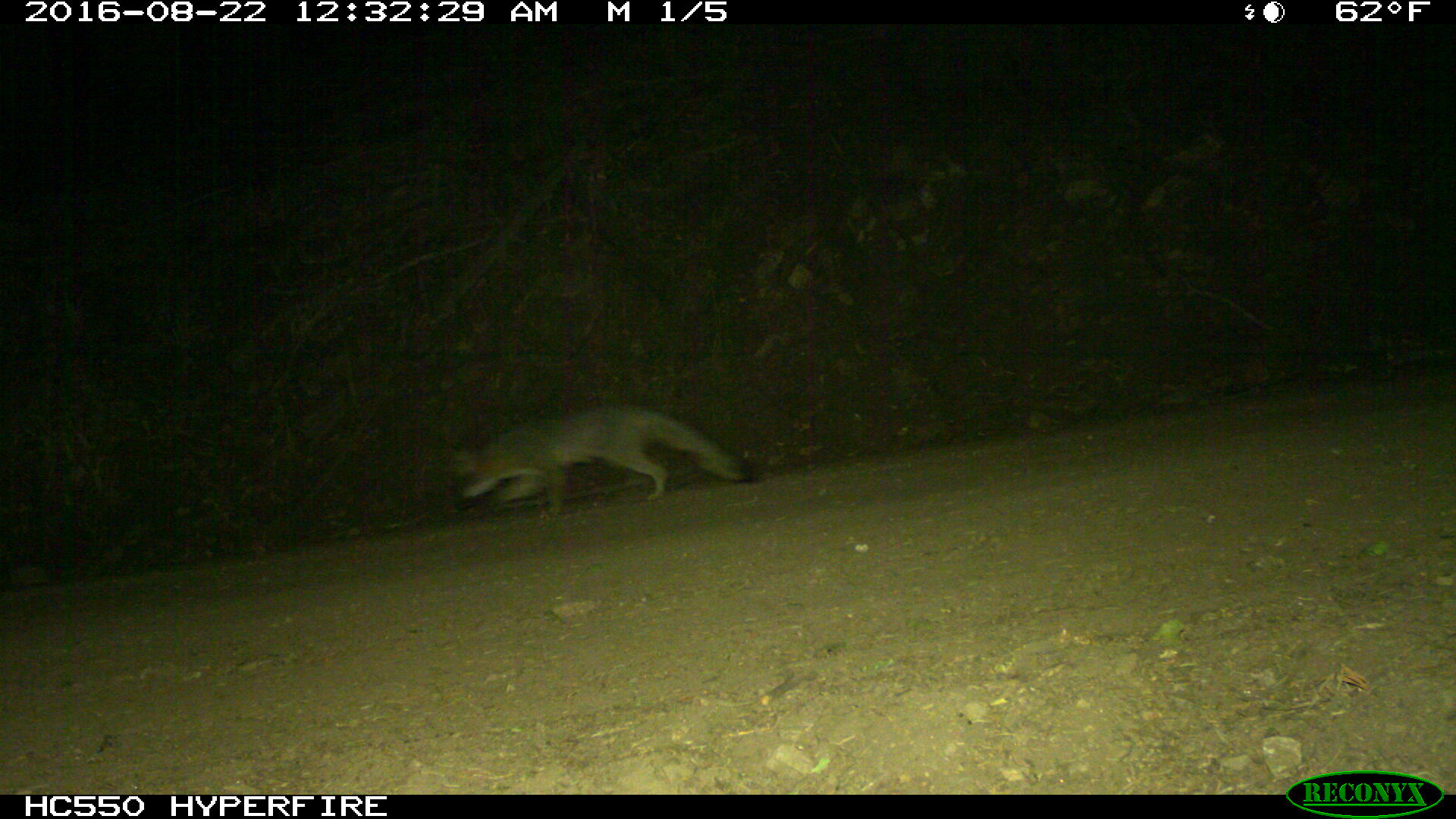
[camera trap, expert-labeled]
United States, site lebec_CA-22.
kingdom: Animalia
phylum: Chordata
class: Mammalia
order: Carnivora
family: Canidae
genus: Urocyon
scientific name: Urocyon cinereoargenteus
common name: gray fox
Urocyon cinereoargenteus (gray fox).